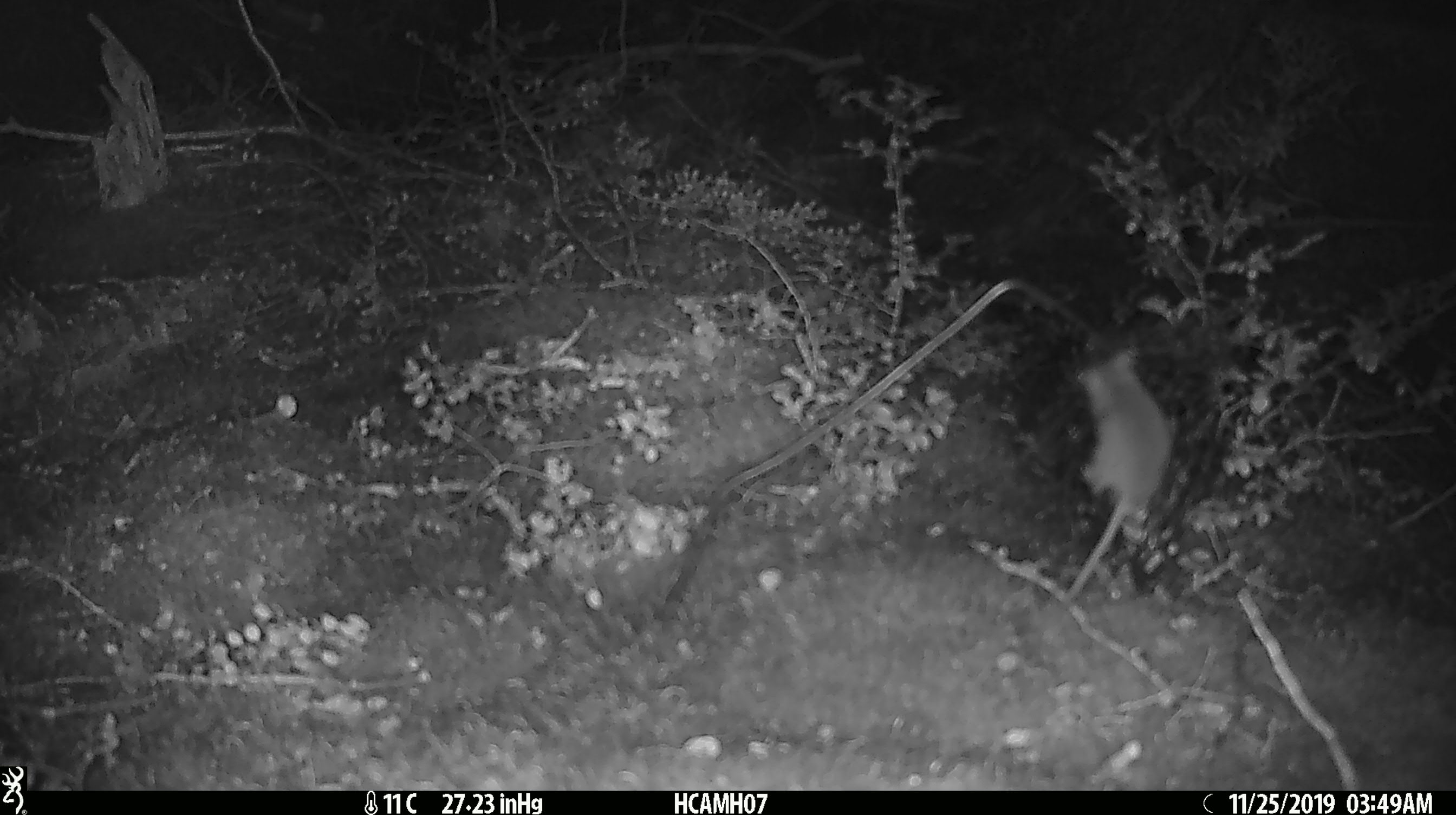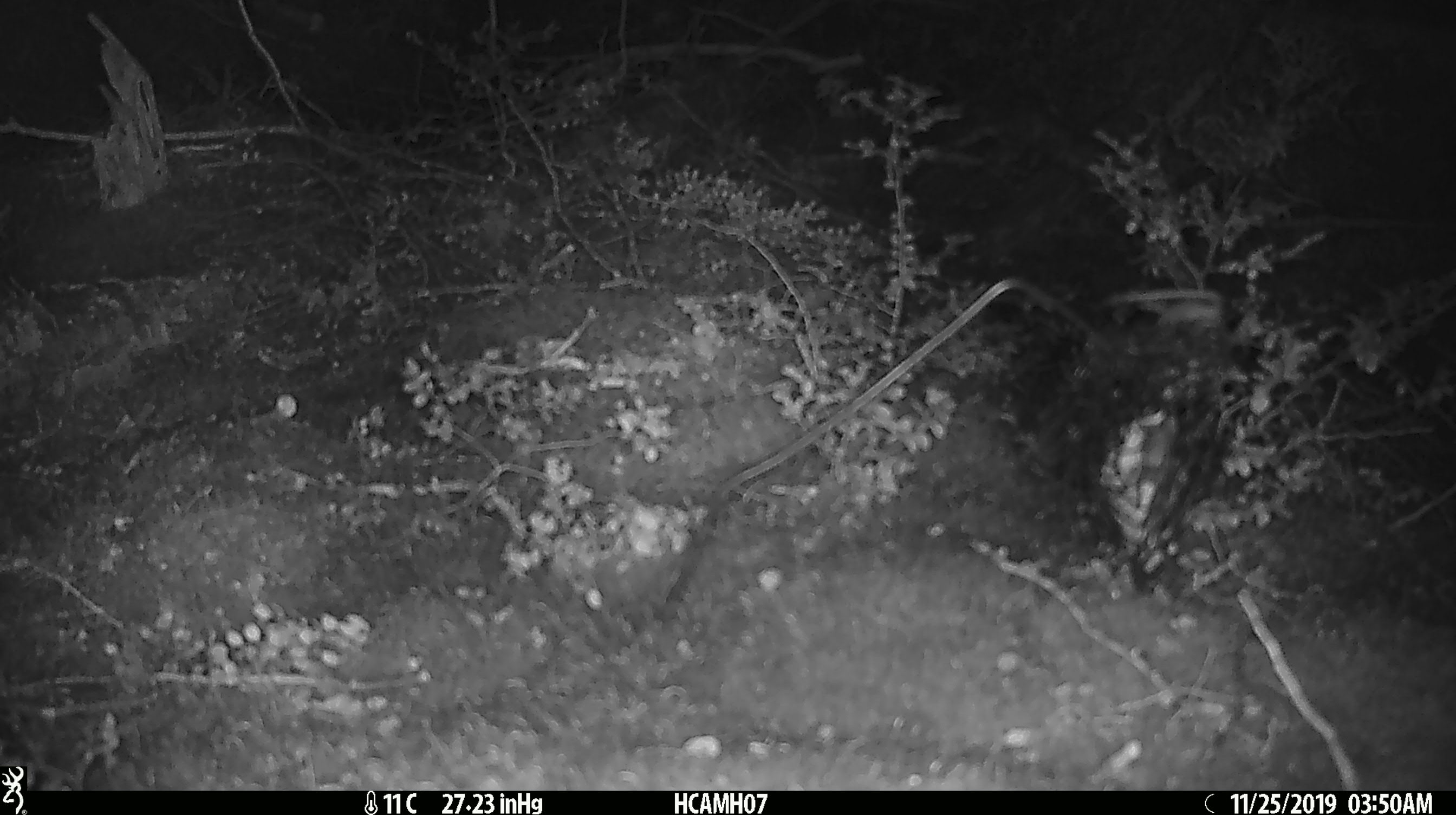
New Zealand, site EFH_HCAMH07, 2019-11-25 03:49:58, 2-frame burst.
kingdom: Animalia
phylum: Chordata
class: Mammalia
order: Rodentia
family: Muridae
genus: Mus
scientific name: Mus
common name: mouse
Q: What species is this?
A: Mouse (Mus).